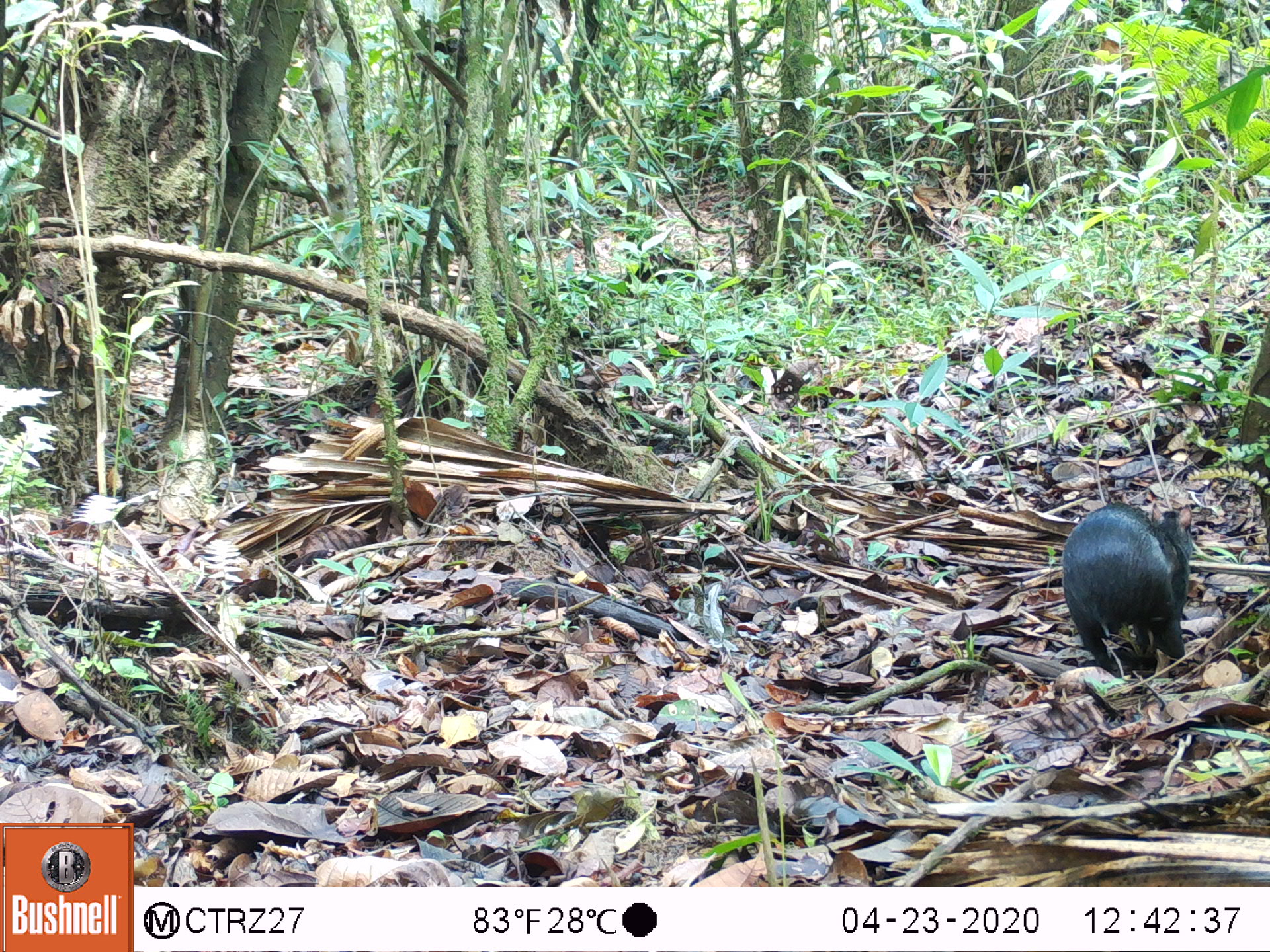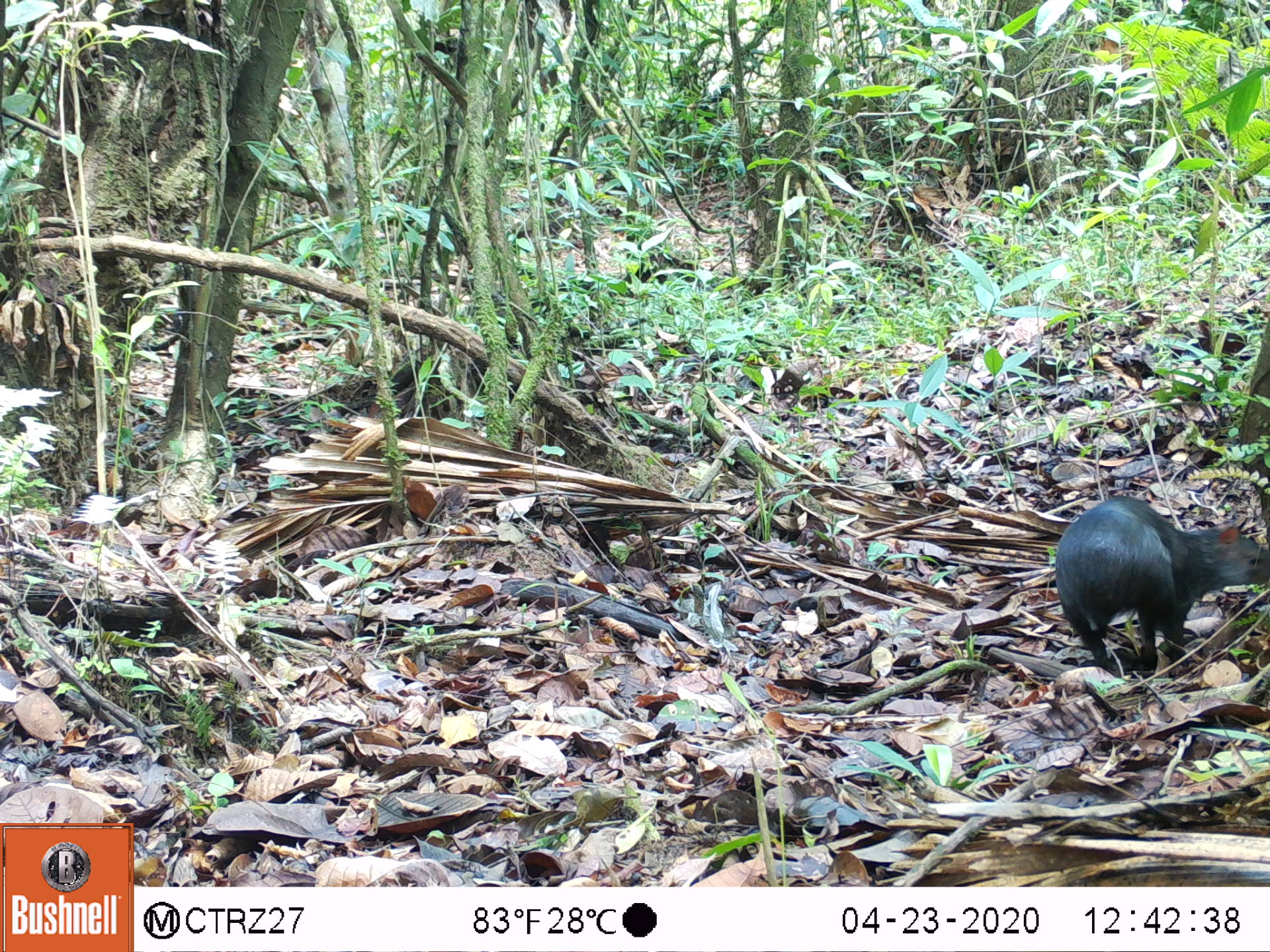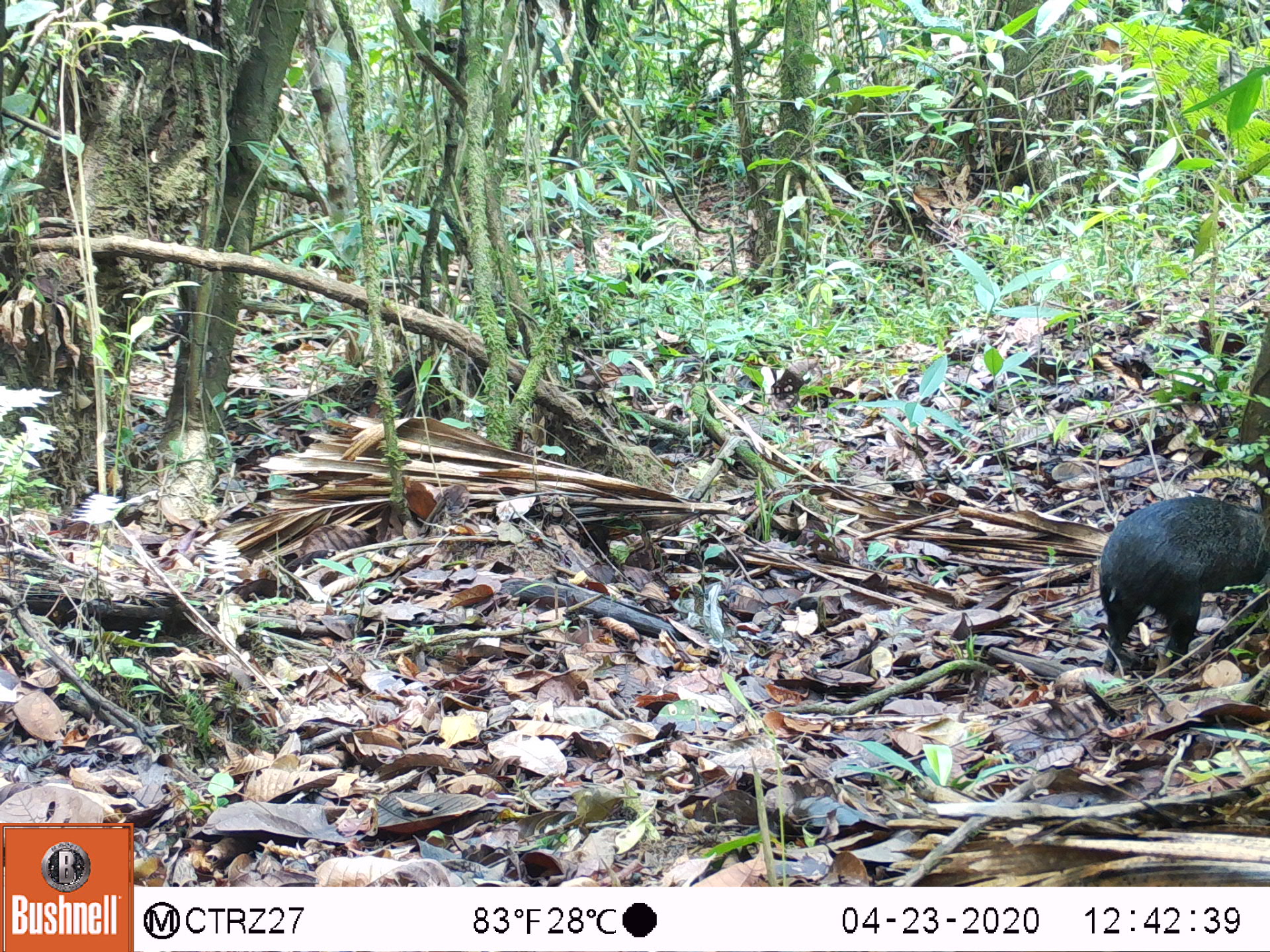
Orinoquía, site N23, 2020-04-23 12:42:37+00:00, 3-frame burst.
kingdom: Animalia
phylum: Chordata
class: Mammalia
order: Rodentia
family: Dasyproctidae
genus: Dasyprocta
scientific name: Dasyprocta fuliginosa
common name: black agouti